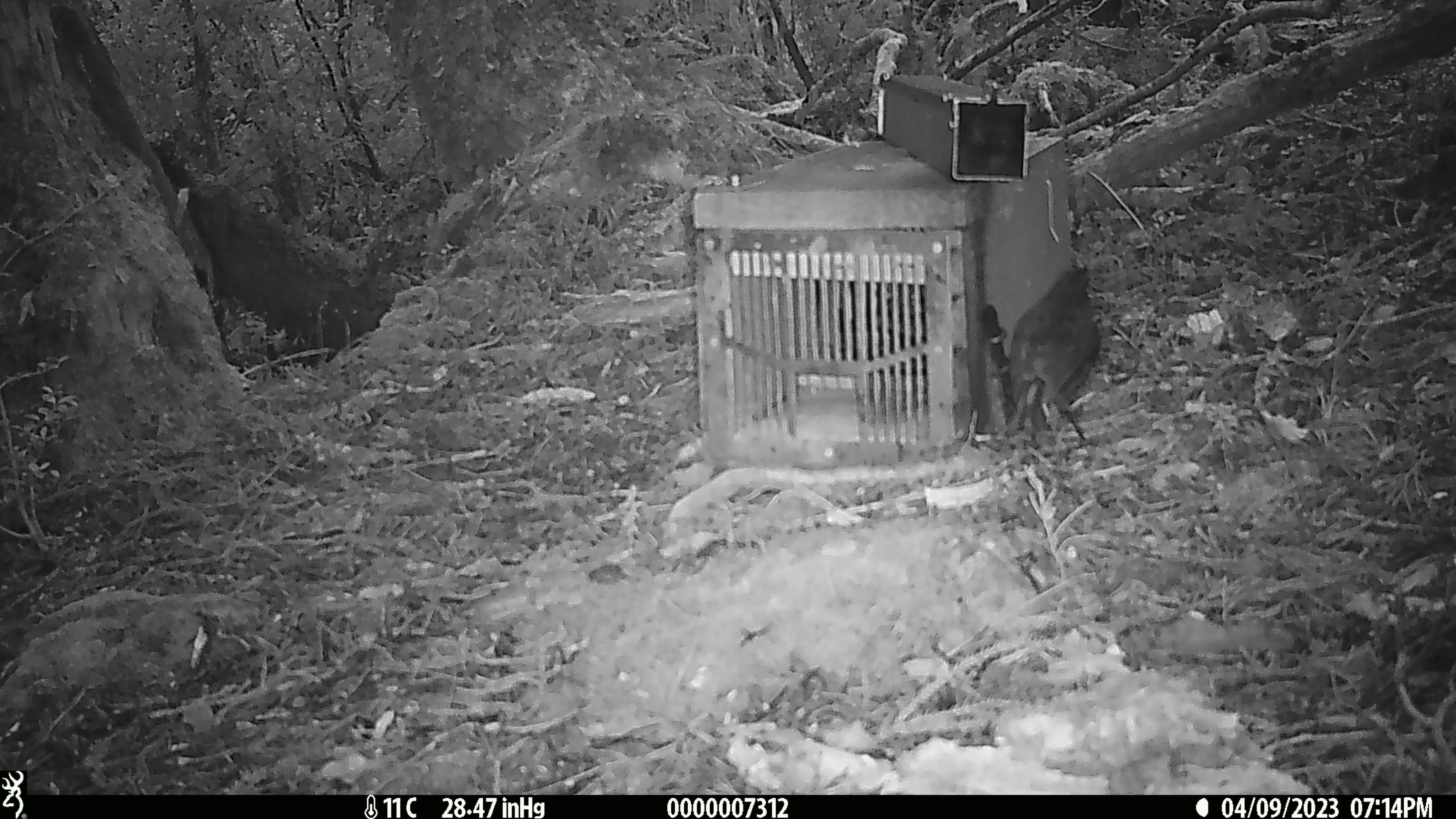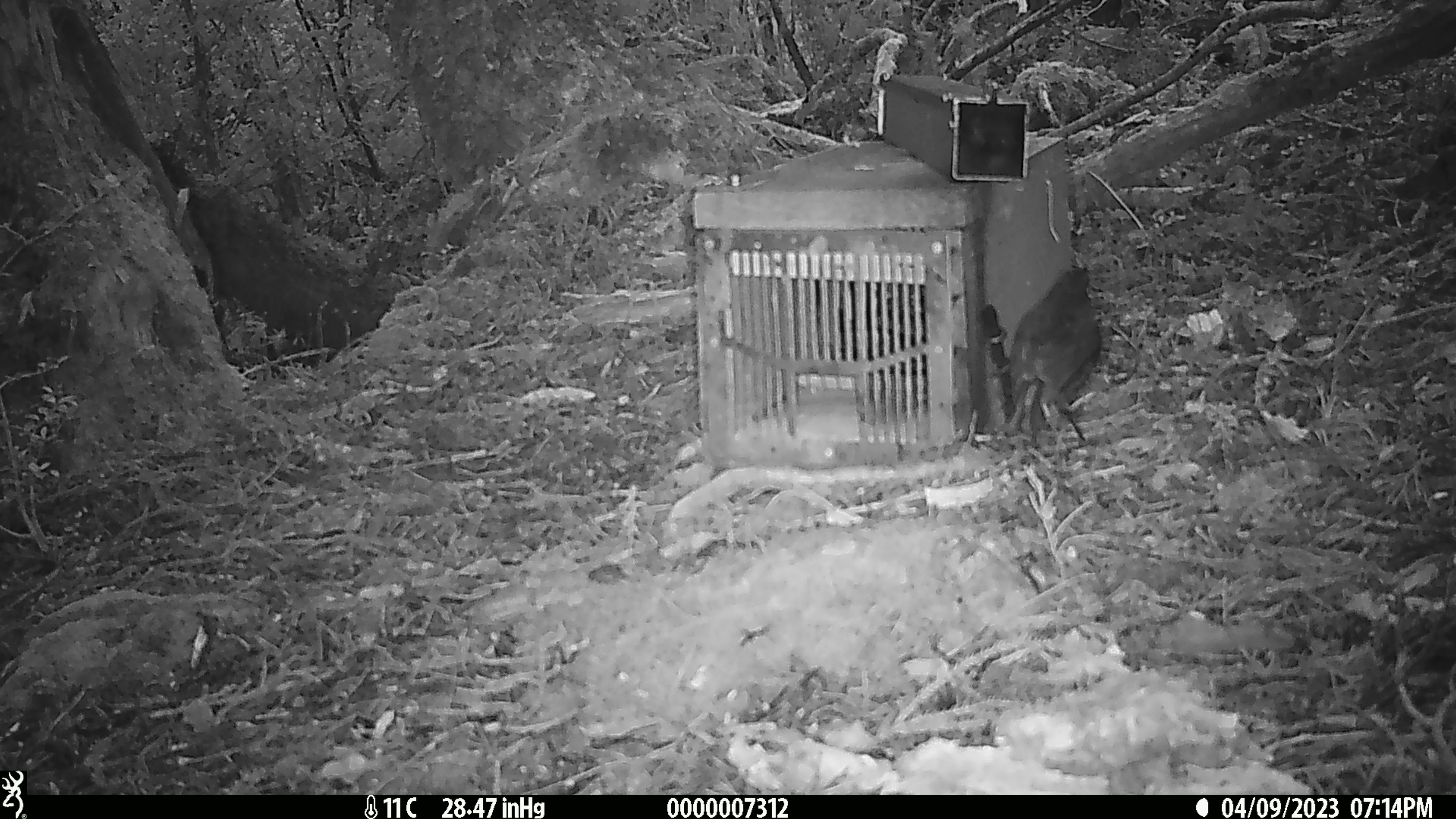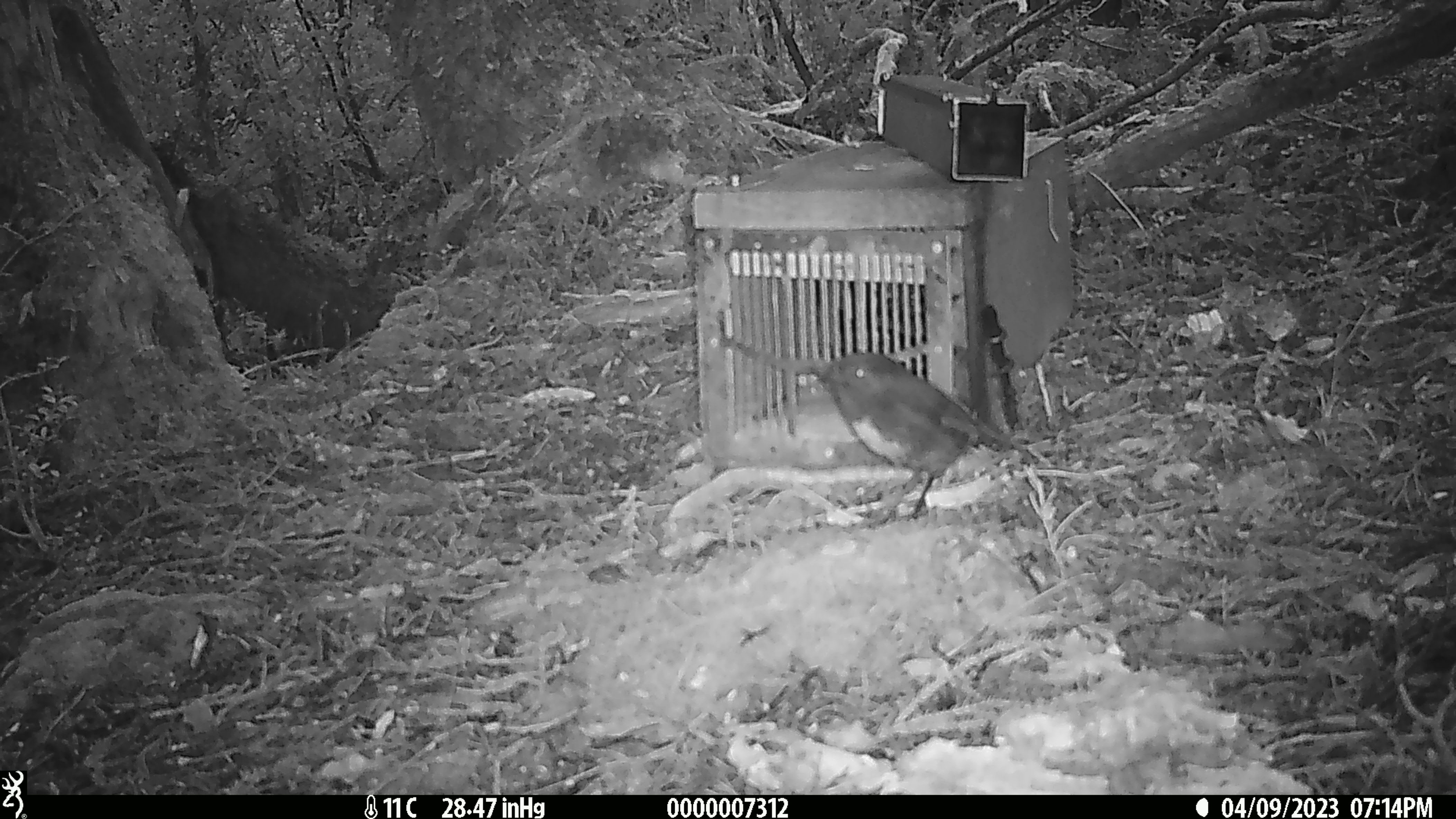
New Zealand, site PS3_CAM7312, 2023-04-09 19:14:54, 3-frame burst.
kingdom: Animalia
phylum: Chordata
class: Aves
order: Passeriformes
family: Petroicidae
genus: Petroica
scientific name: Petroica australis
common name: new zealand robin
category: robin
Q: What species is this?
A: Robin (new zealand robin) (Petroica australis).